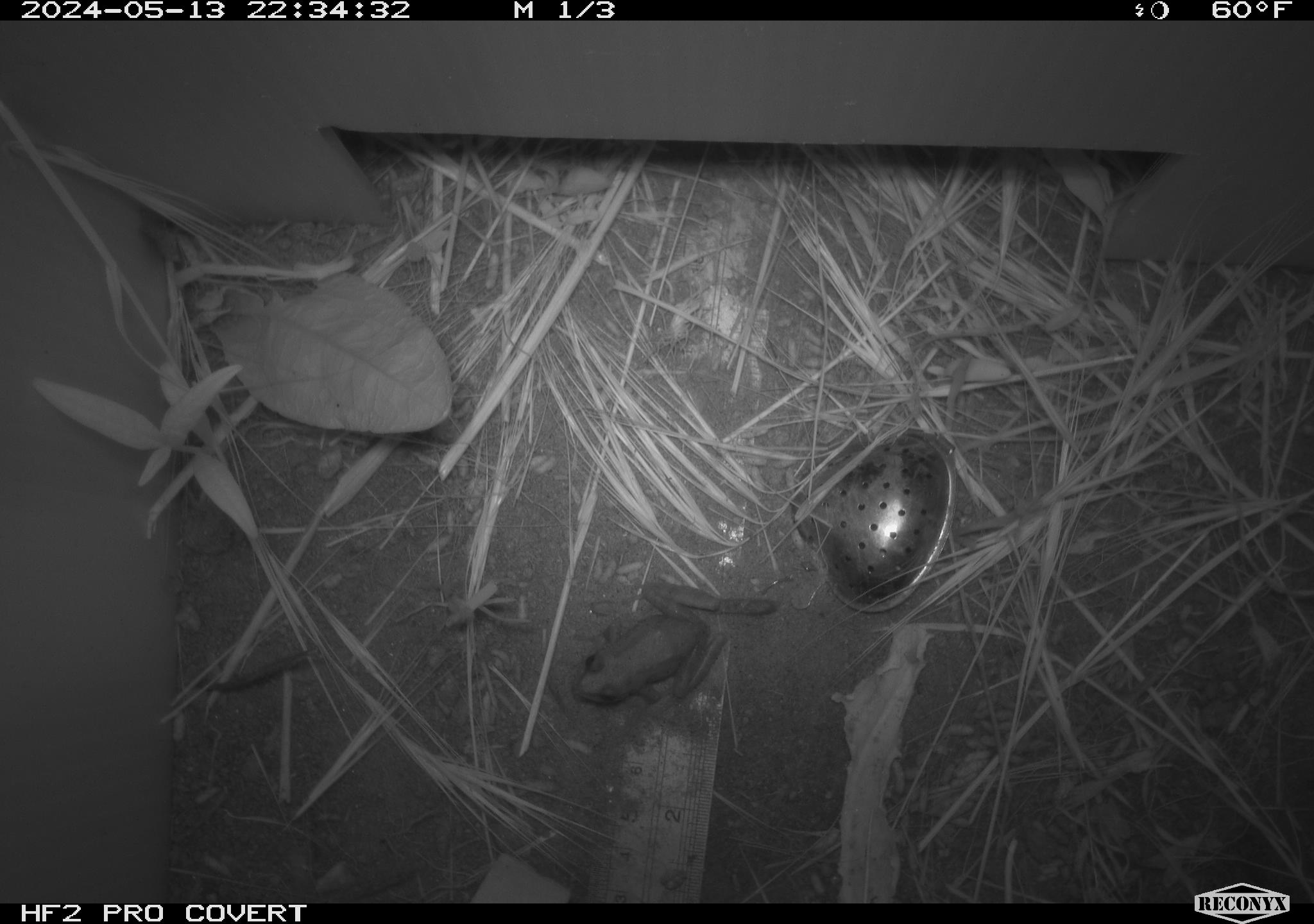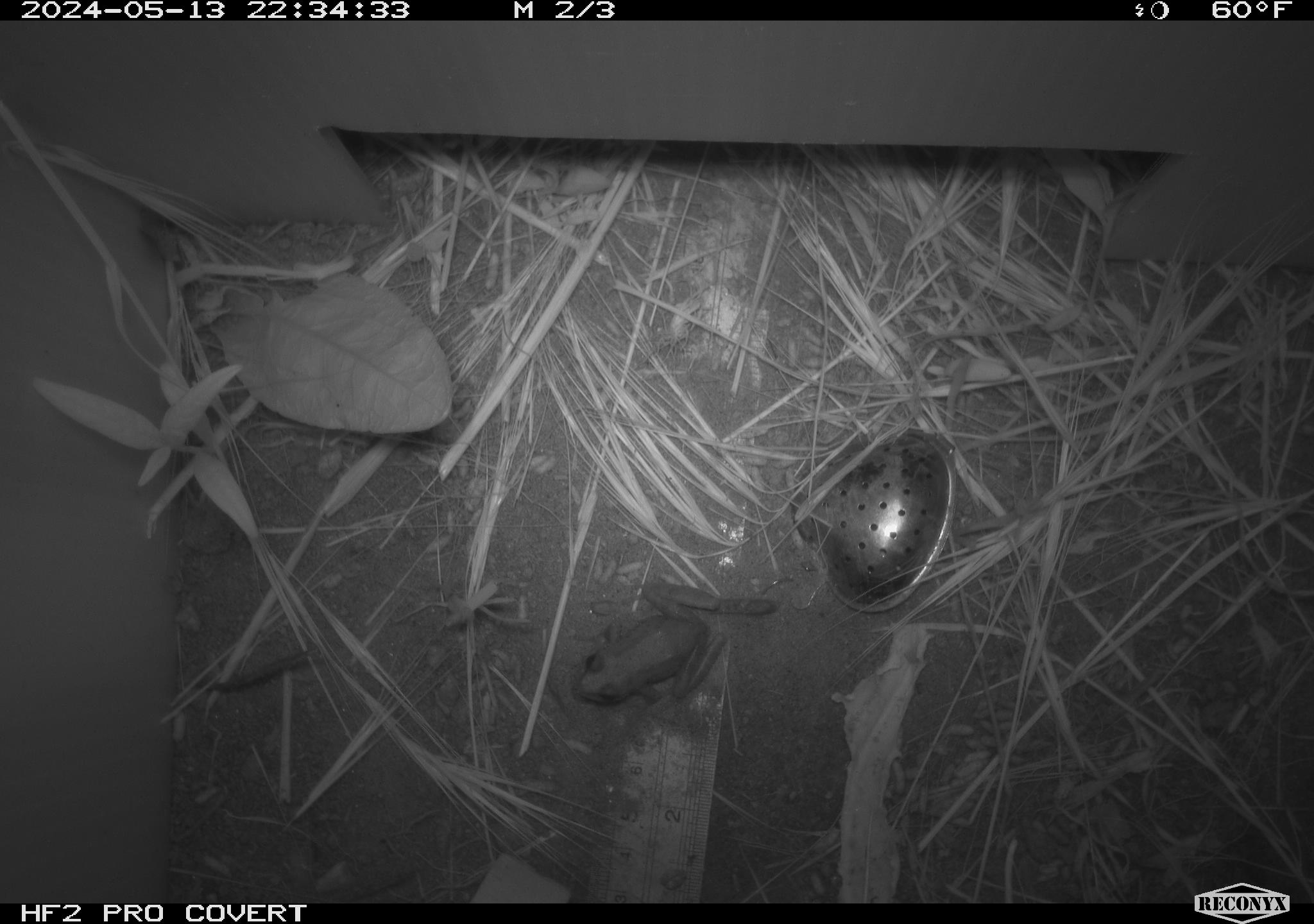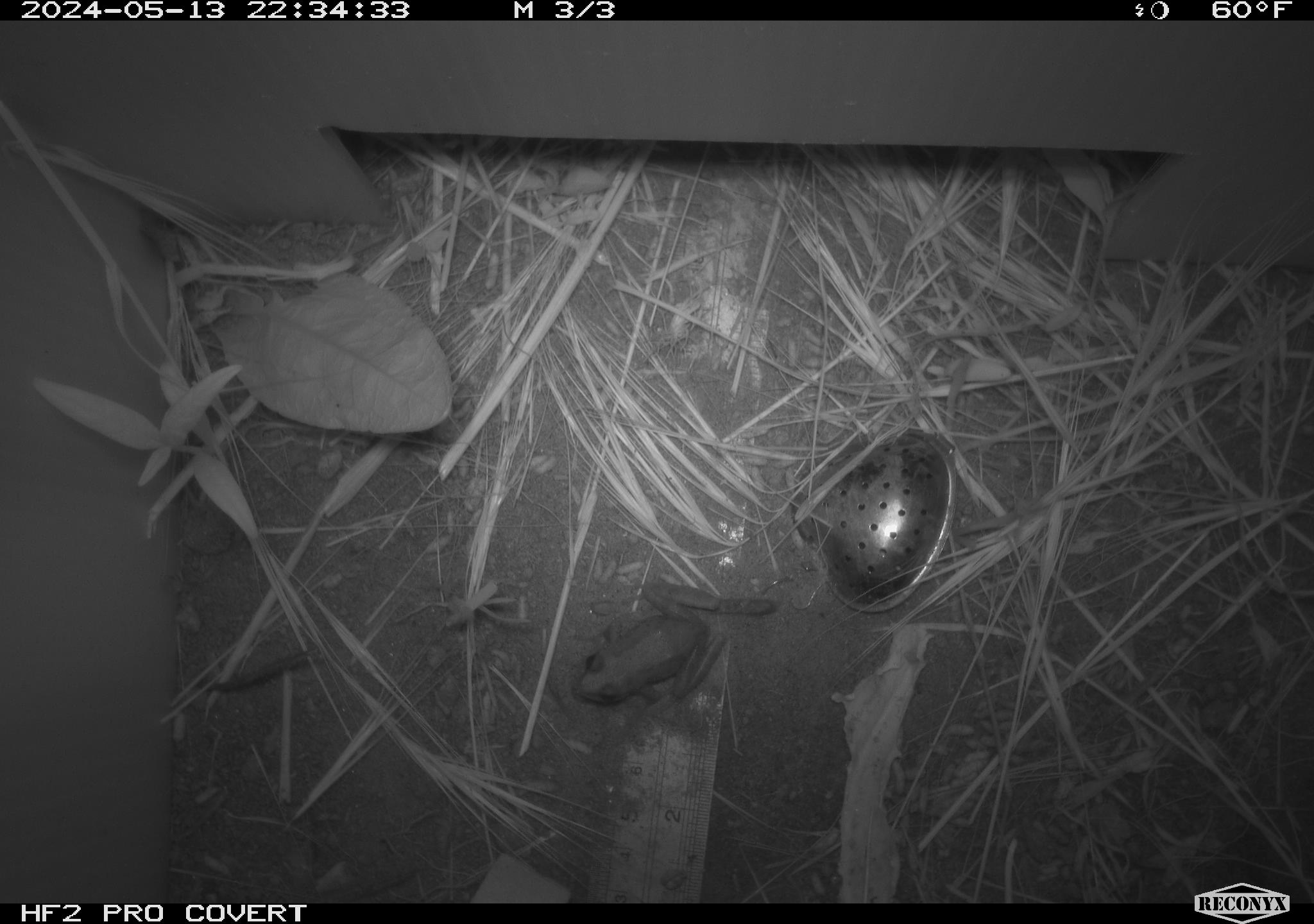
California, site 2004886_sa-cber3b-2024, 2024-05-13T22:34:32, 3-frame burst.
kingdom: Animalia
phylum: Chordata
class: Amphibia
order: Anura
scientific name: Anura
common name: frogs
Frogs (Anura).